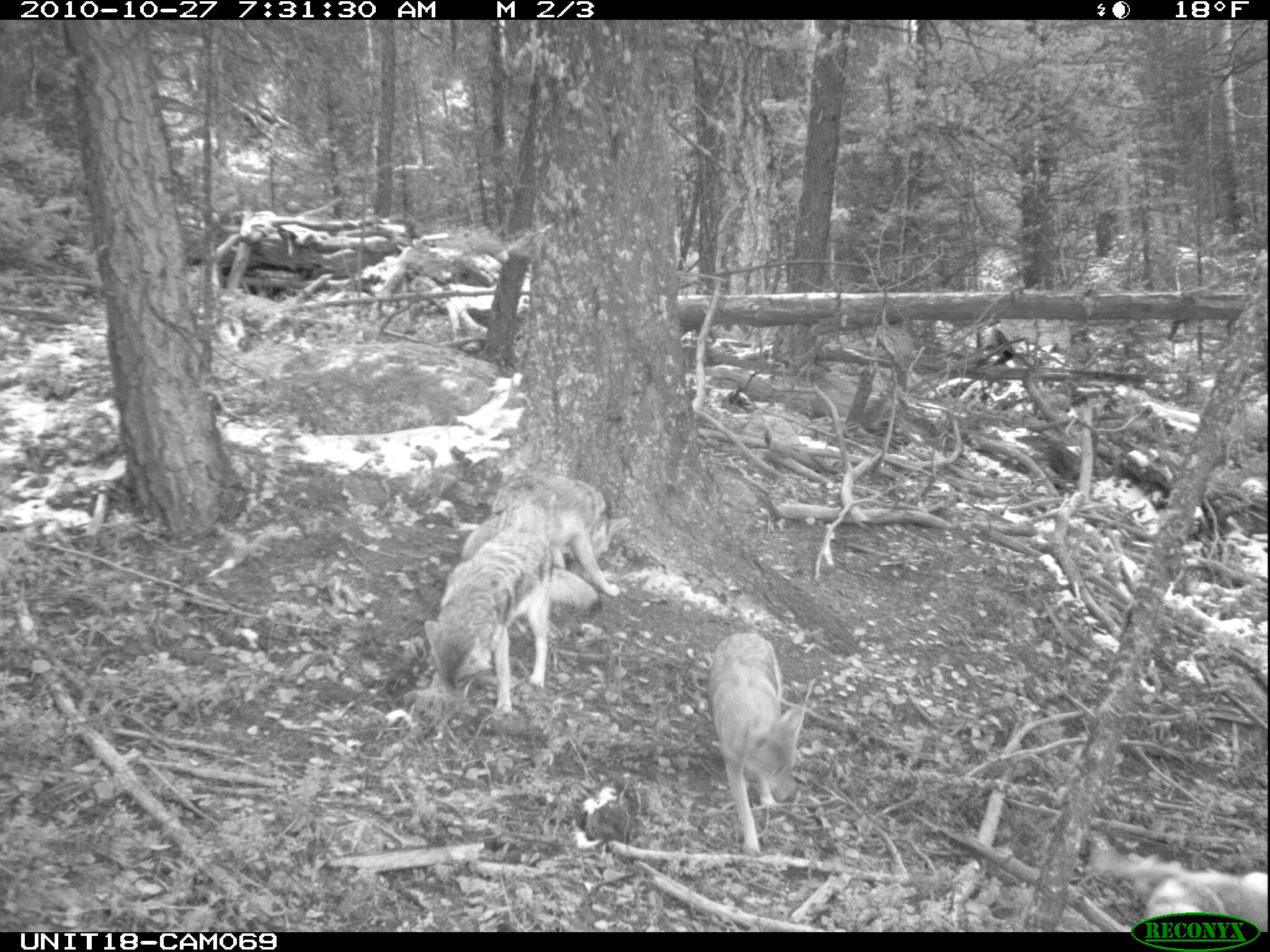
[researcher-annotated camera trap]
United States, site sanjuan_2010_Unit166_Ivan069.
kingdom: Animalia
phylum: Chordata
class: Mammalia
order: Carnivora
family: Canidae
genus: Canis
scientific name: Canis latrans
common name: coyote